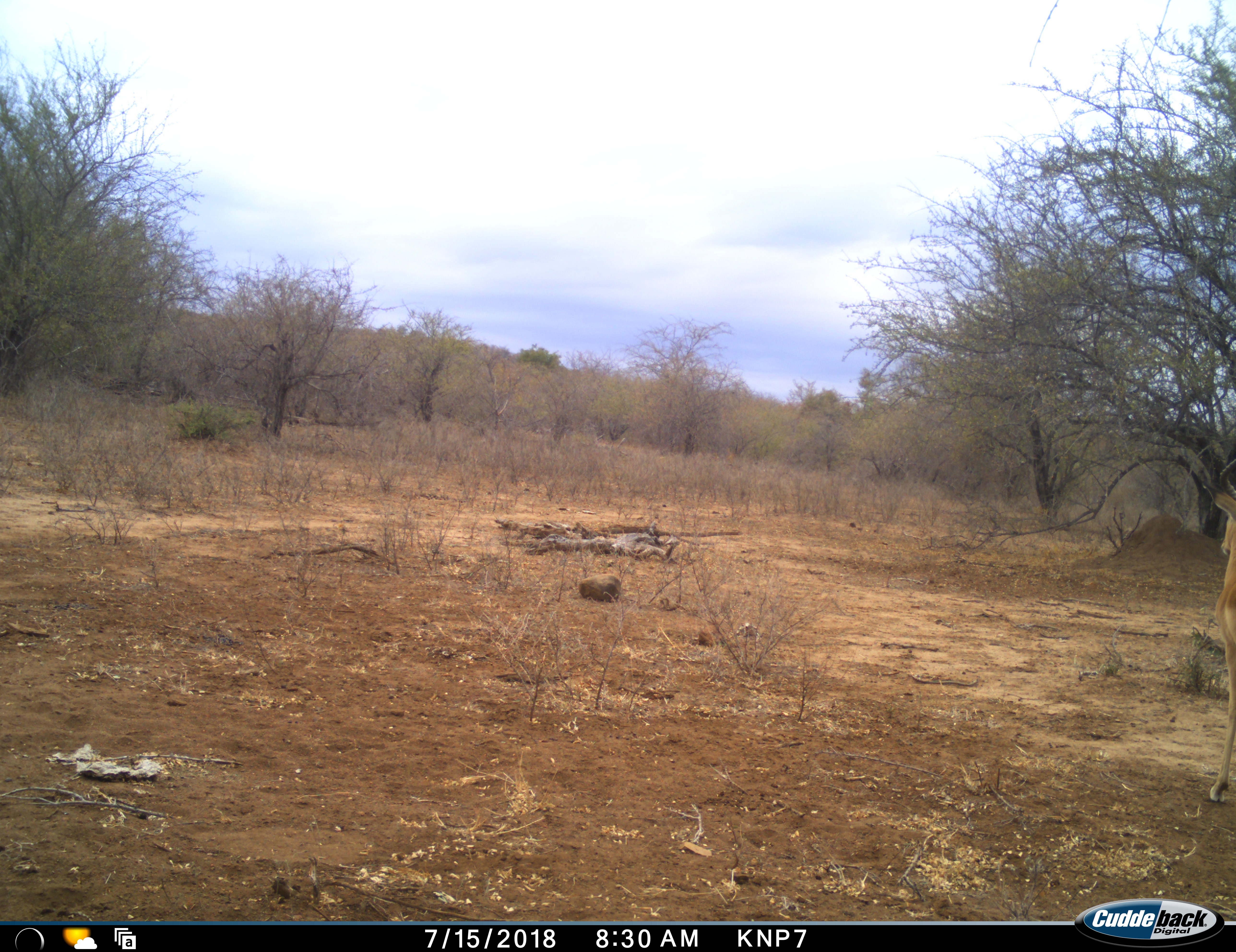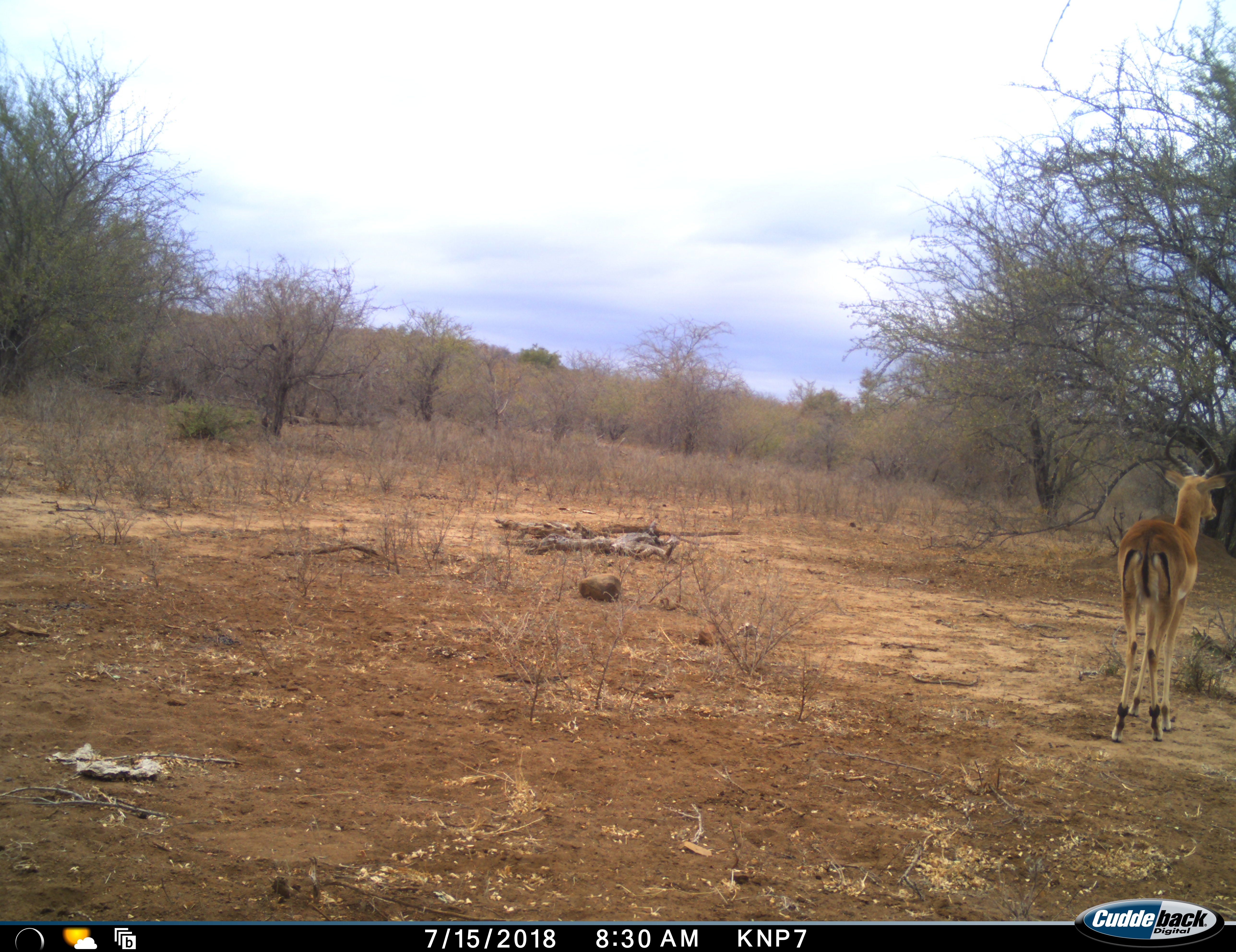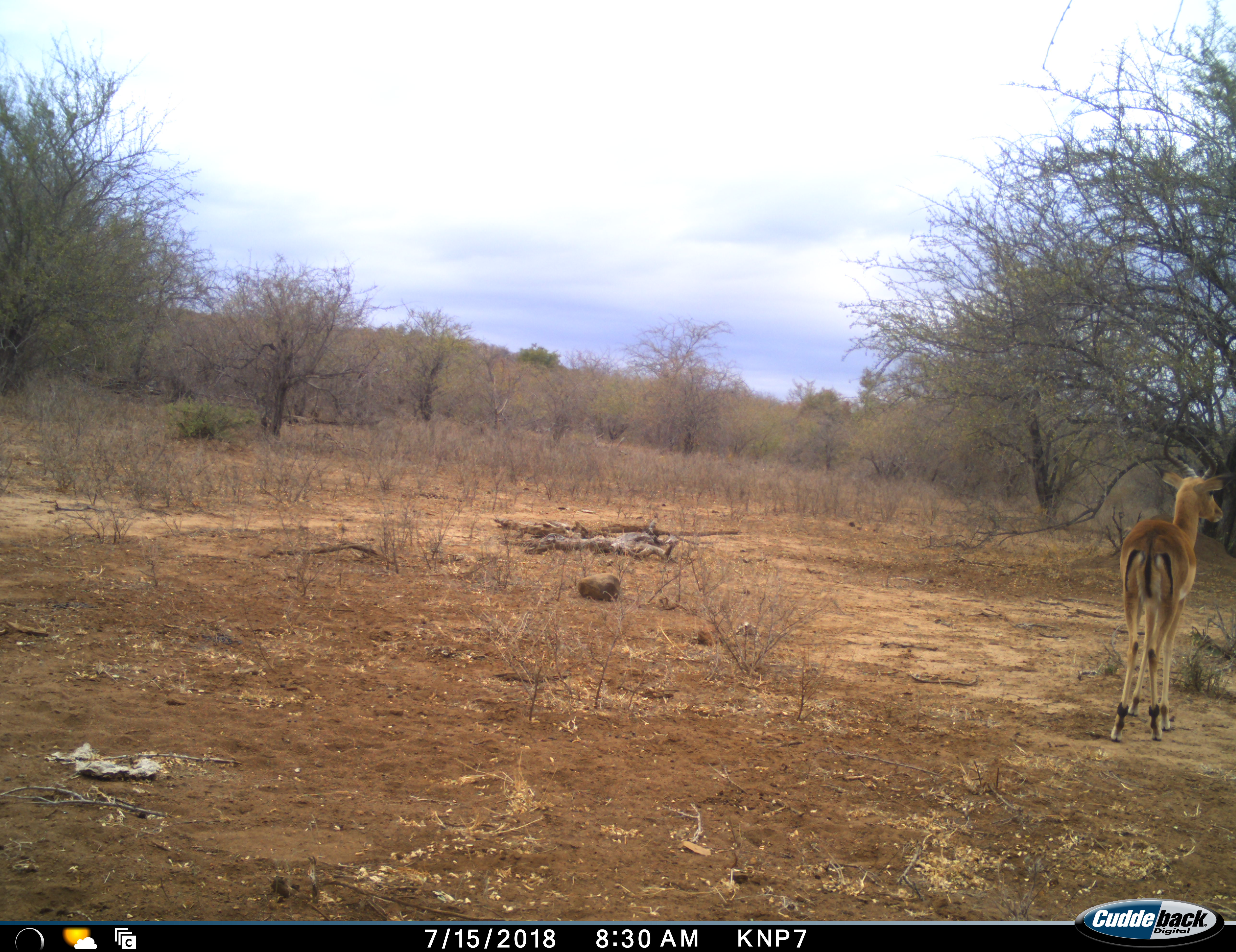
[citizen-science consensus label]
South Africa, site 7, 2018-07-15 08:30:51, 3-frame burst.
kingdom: Animalia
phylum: Chordata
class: Mammalia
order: Artiodactyla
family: Bovidae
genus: Aepyceros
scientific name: Aepyceros melampus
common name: impala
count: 1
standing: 89%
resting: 0%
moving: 22%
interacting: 0%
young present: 0%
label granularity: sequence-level